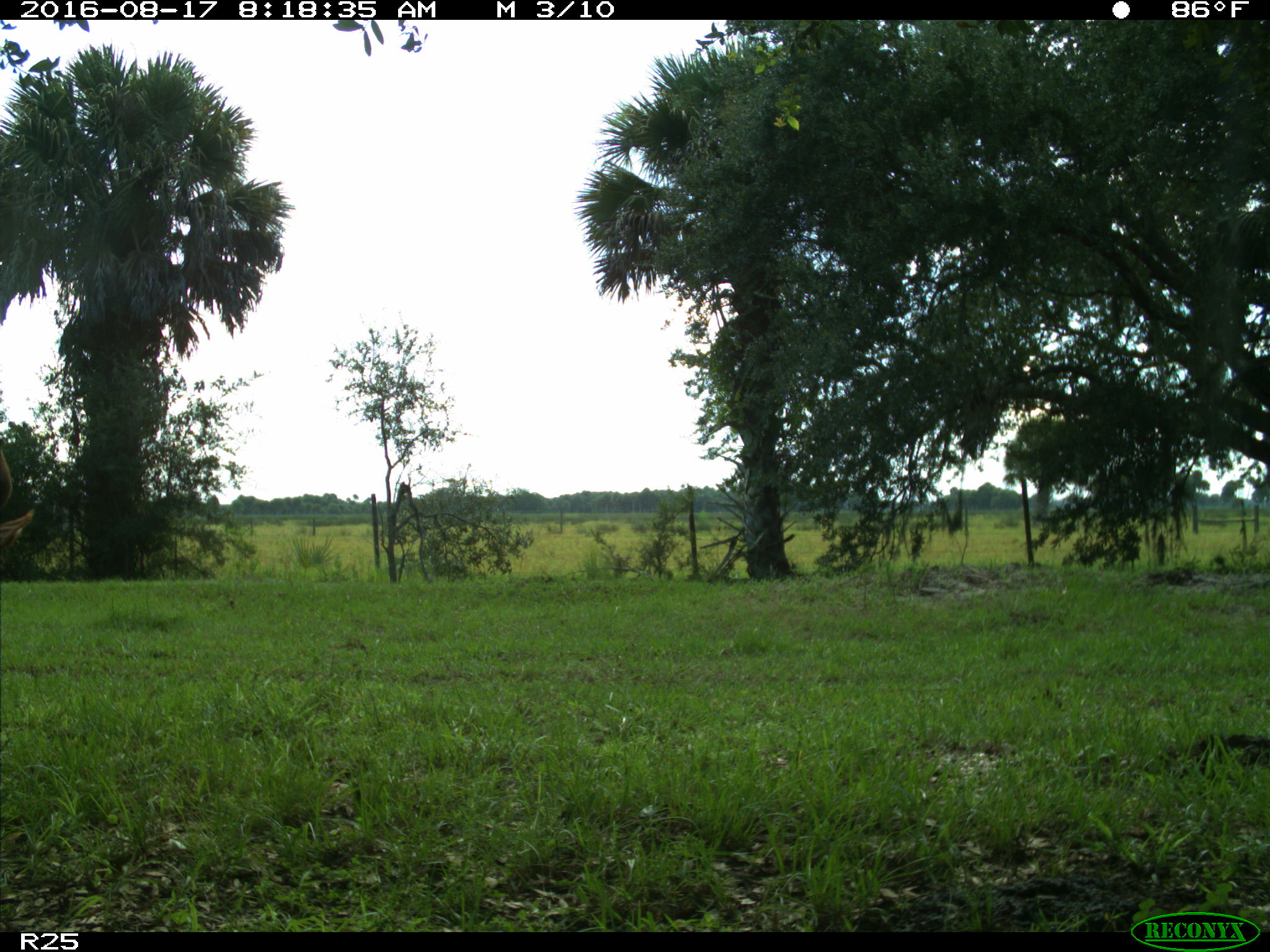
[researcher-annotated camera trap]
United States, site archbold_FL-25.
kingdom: Animalia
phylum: Chordata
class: Mammalia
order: Artiodactyla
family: Bovidae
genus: Bos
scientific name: Bos taurus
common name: domestic cow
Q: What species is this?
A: Bos taurus (domestic cow).